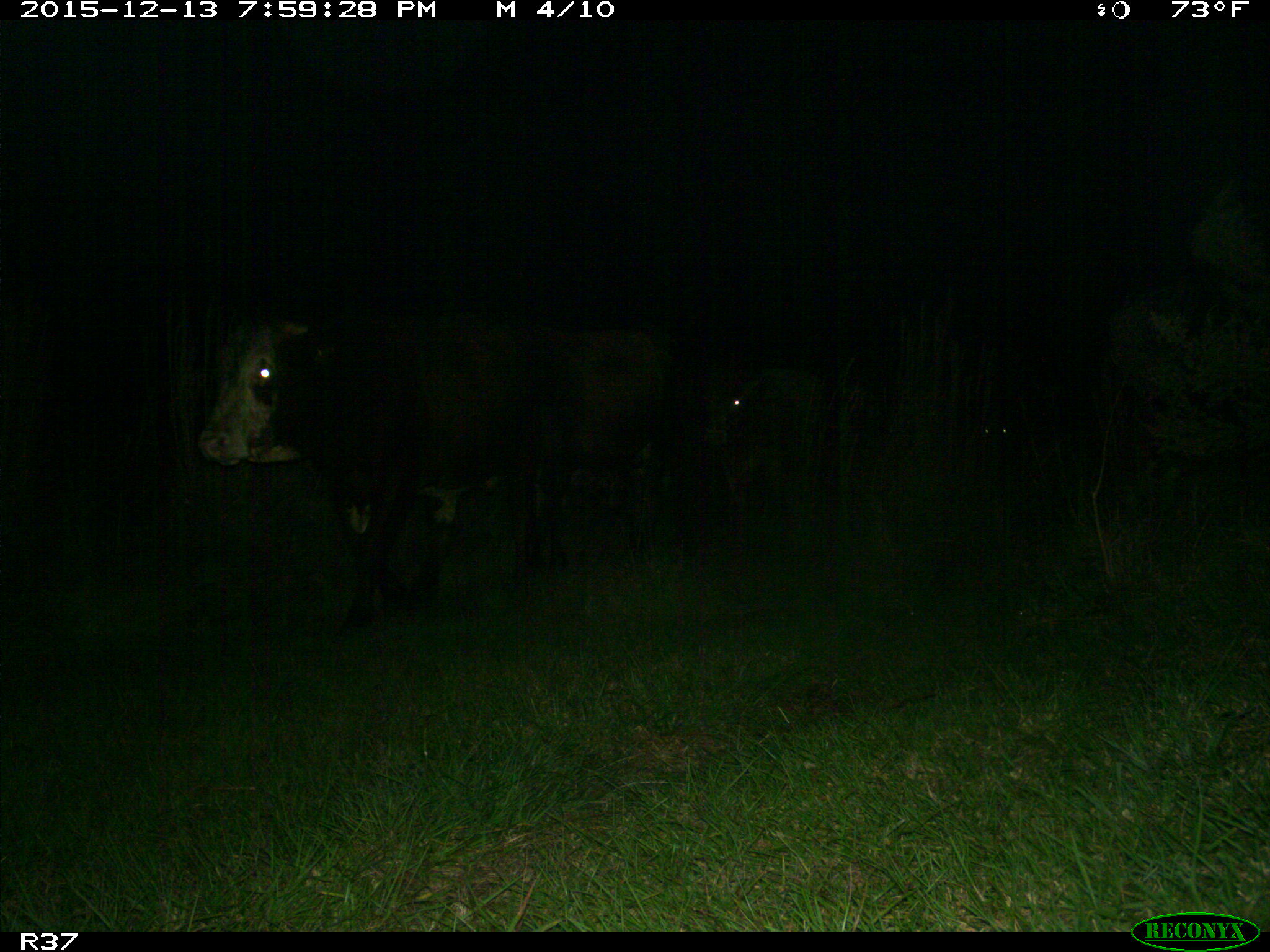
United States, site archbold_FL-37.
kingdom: Animalia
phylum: Chordata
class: Mammalia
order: Artiodactyla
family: Bovidae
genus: Bos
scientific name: Bos taurus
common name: domestic cow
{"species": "Bos taurus (domestic cow)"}